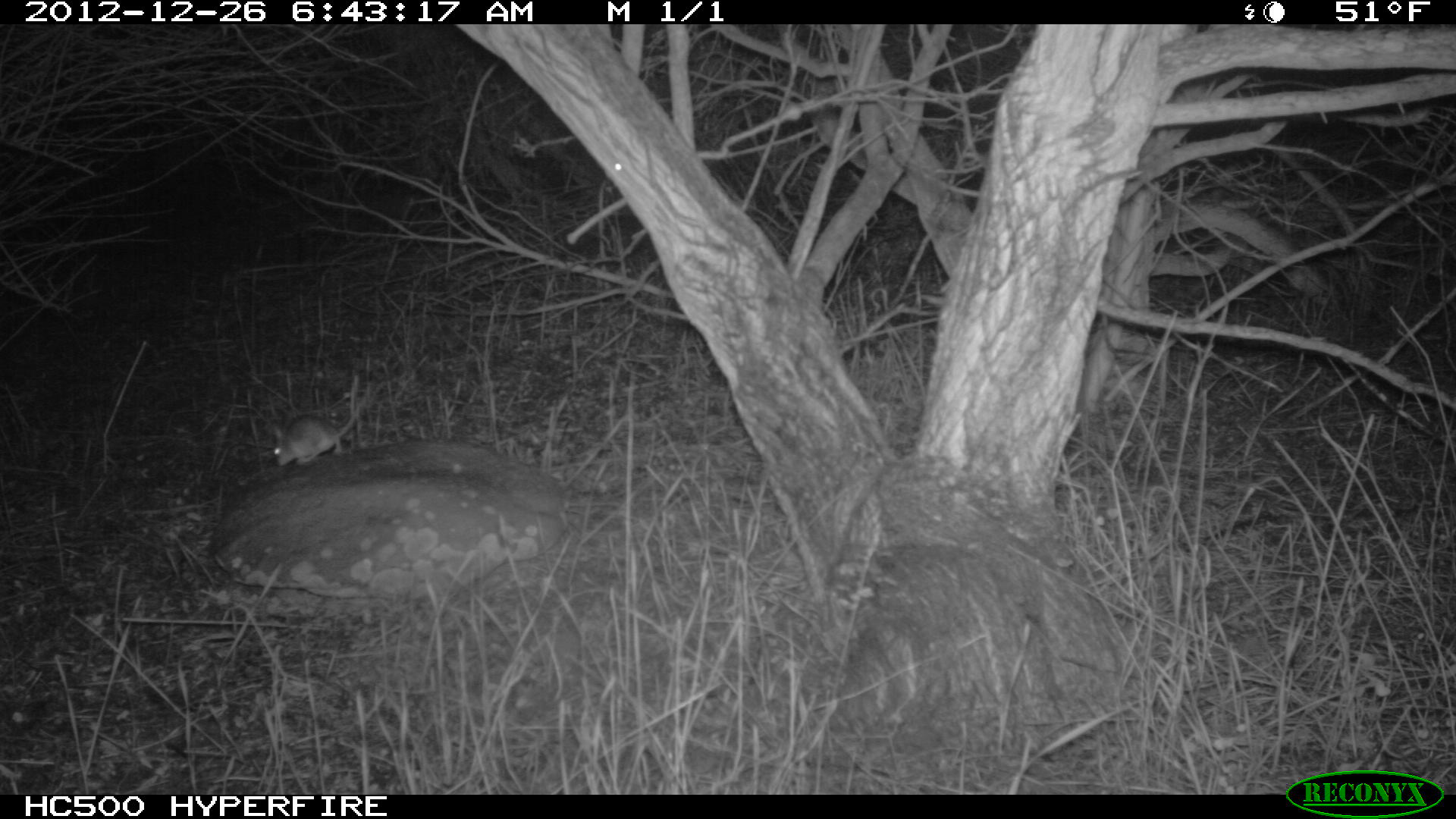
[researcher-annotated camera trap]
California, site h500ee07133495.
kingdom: Animalia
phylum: Chordata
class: Mammalia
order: Rodentia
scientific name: Rodentia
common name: rodent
Rodent (Rodentia).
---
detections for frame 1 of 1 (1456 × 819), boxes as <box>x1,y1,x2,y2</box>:
rodent: <box>274,381,372,466</box>